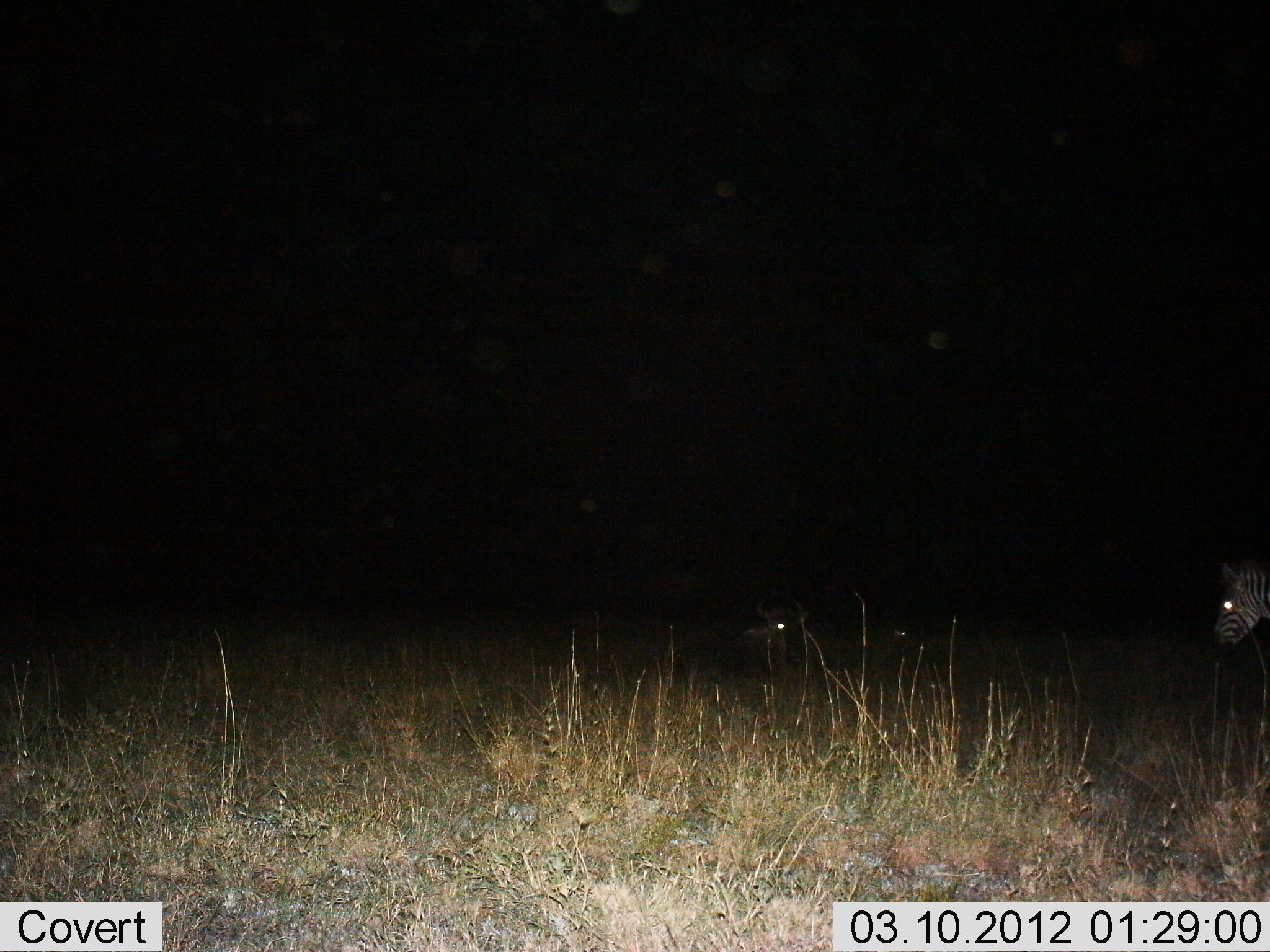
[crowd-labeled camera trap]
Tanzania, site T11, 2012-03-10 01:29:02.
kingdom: Animalia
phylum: Chordata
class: Mammalia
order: Perissodactyla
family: Equidae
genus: Equus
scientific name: Equus quagga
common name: plains zebra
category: zebra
Zebra (plains zebra) (Equus quagga), count 1. Behavior (volunteer vote fractions): standing 83%, resting 0%, moving 17%, interacting 0%. Young present (vote fraction): 0%. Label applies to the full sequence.